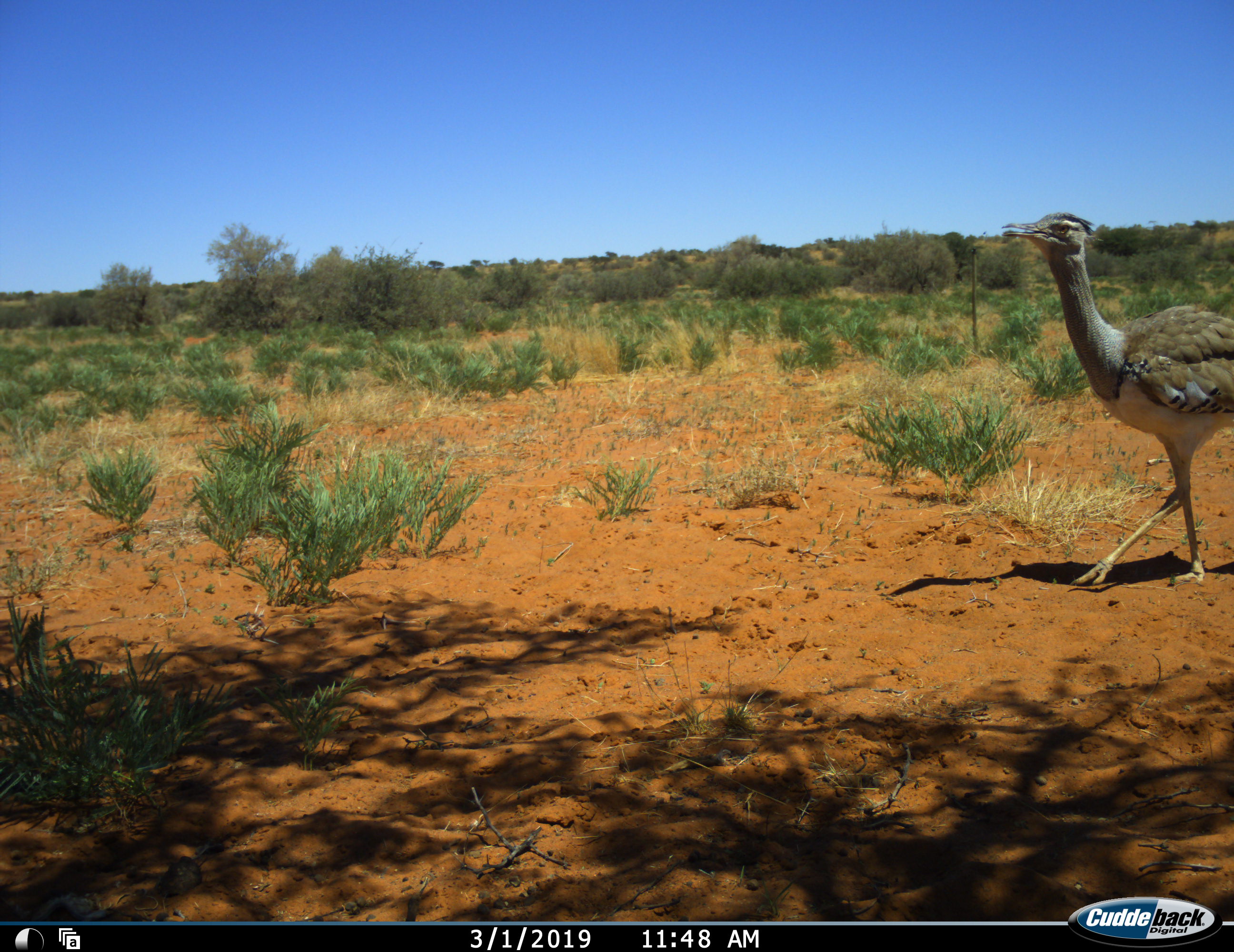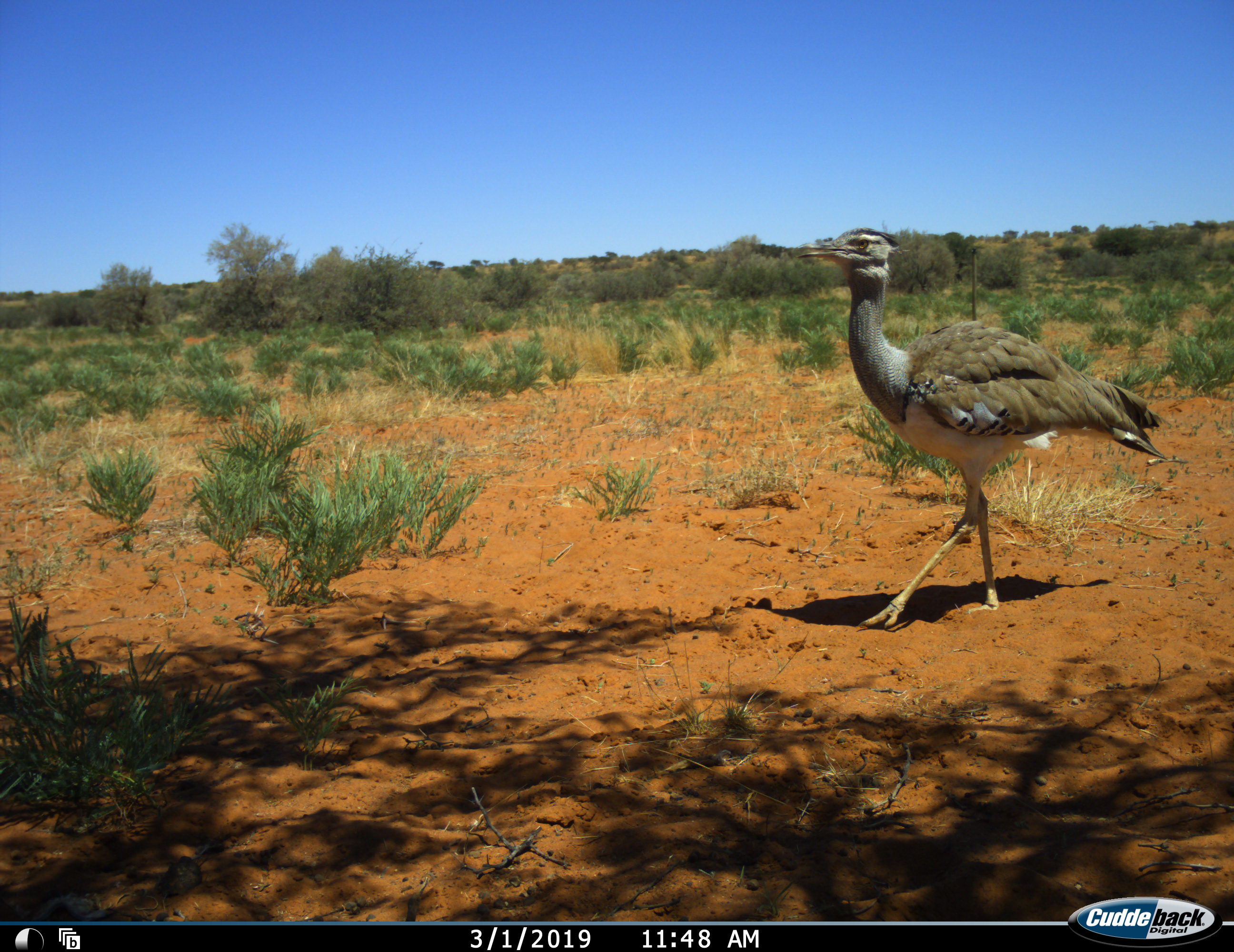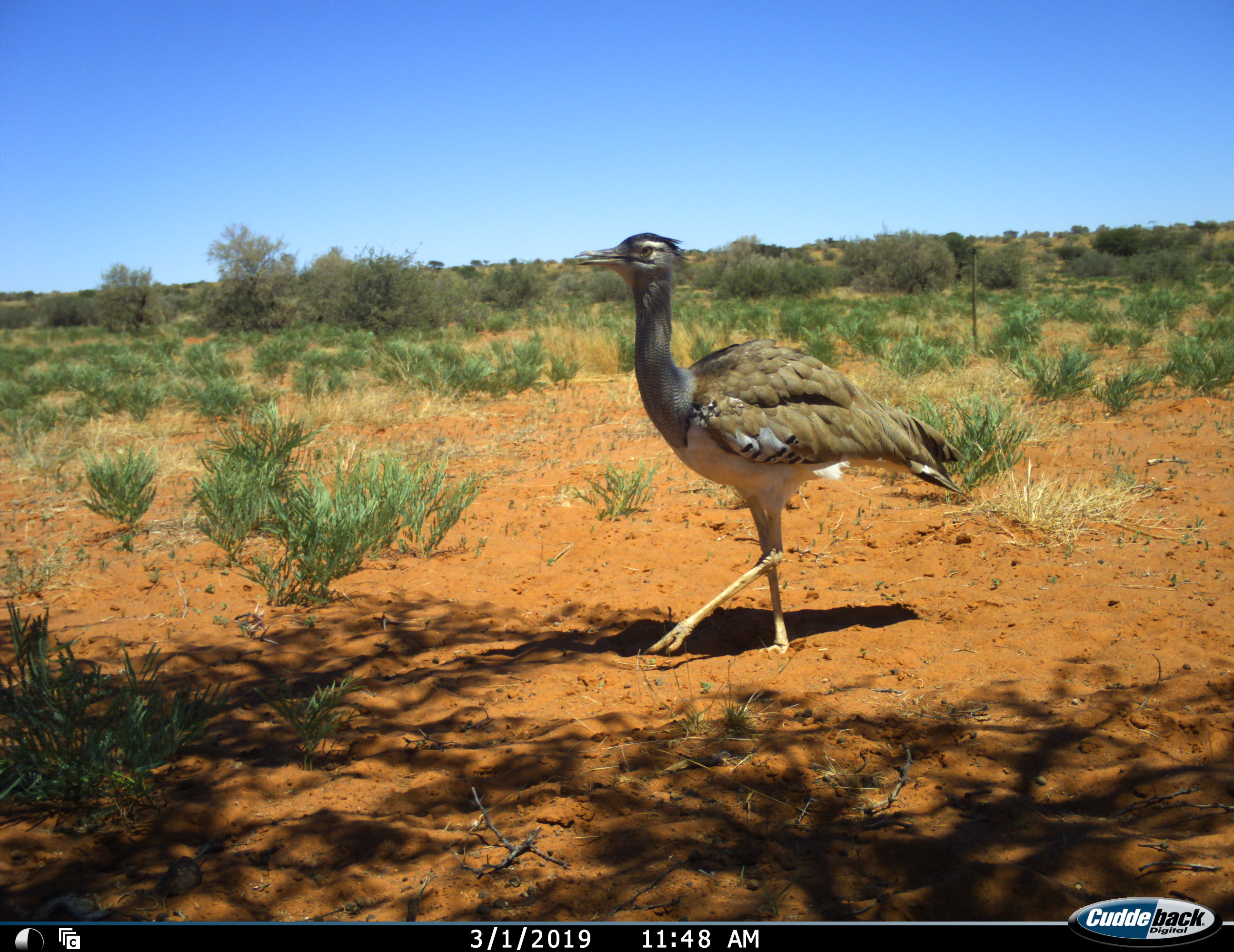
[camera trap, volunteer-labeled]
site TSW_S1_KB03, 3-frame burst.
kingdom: Animalia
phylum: Chordata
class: Aves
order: Otidiformes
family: Otididae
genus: Ardeotis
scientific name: Ardeotis kori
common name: kori bustard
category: bustardkori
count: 1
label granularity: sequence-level